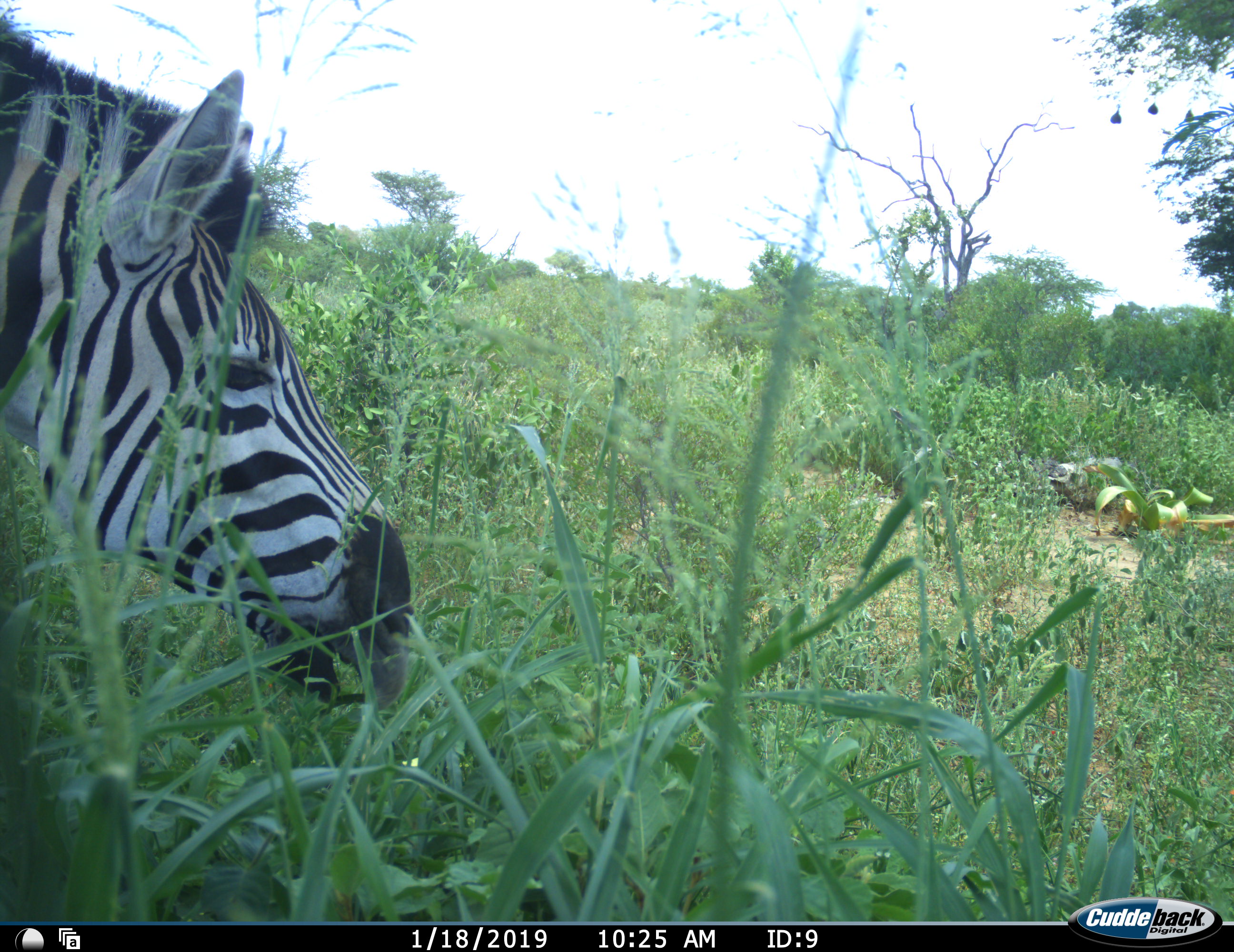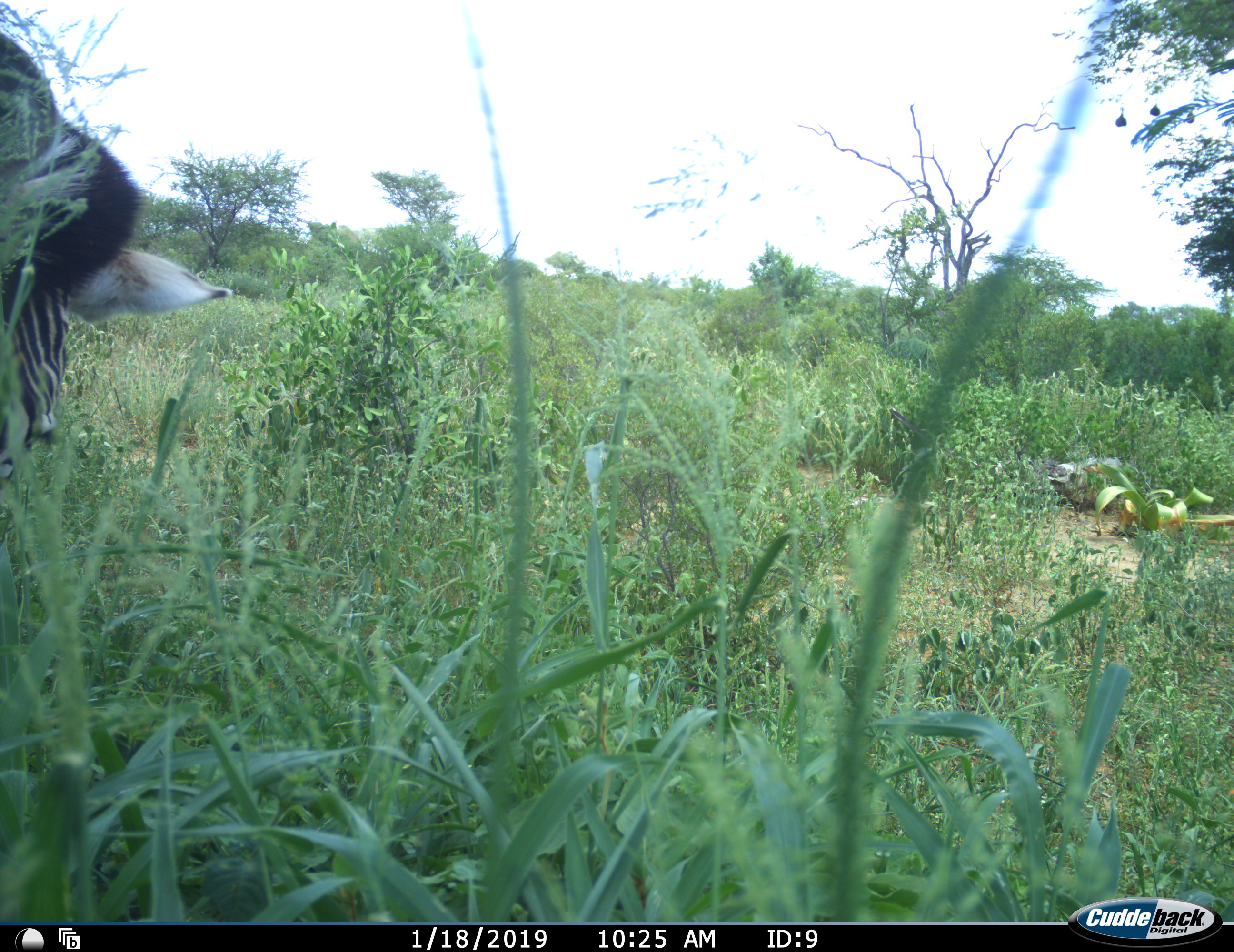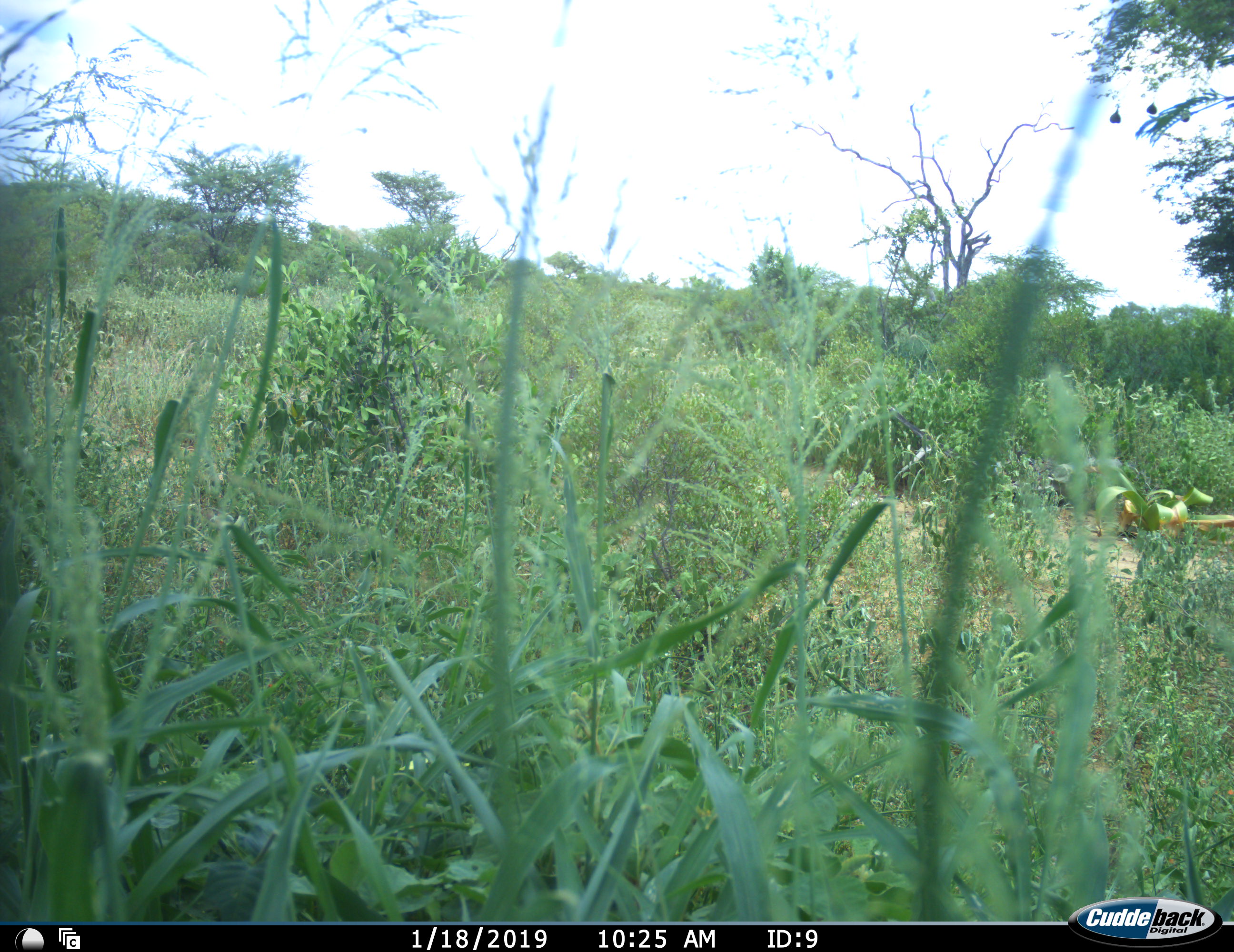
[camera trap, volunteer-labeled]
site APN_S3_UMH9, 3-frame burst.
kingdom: Animalia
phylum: Chordata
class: Mammalia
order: Perissodactyla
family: Equidae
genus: Equus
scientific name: Equus quagga burchellii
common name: burchell's zebra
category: zebraburchells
Zebraburchells (burchell's zebra) (Equus quagga burchellii), count 1. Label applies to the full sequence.